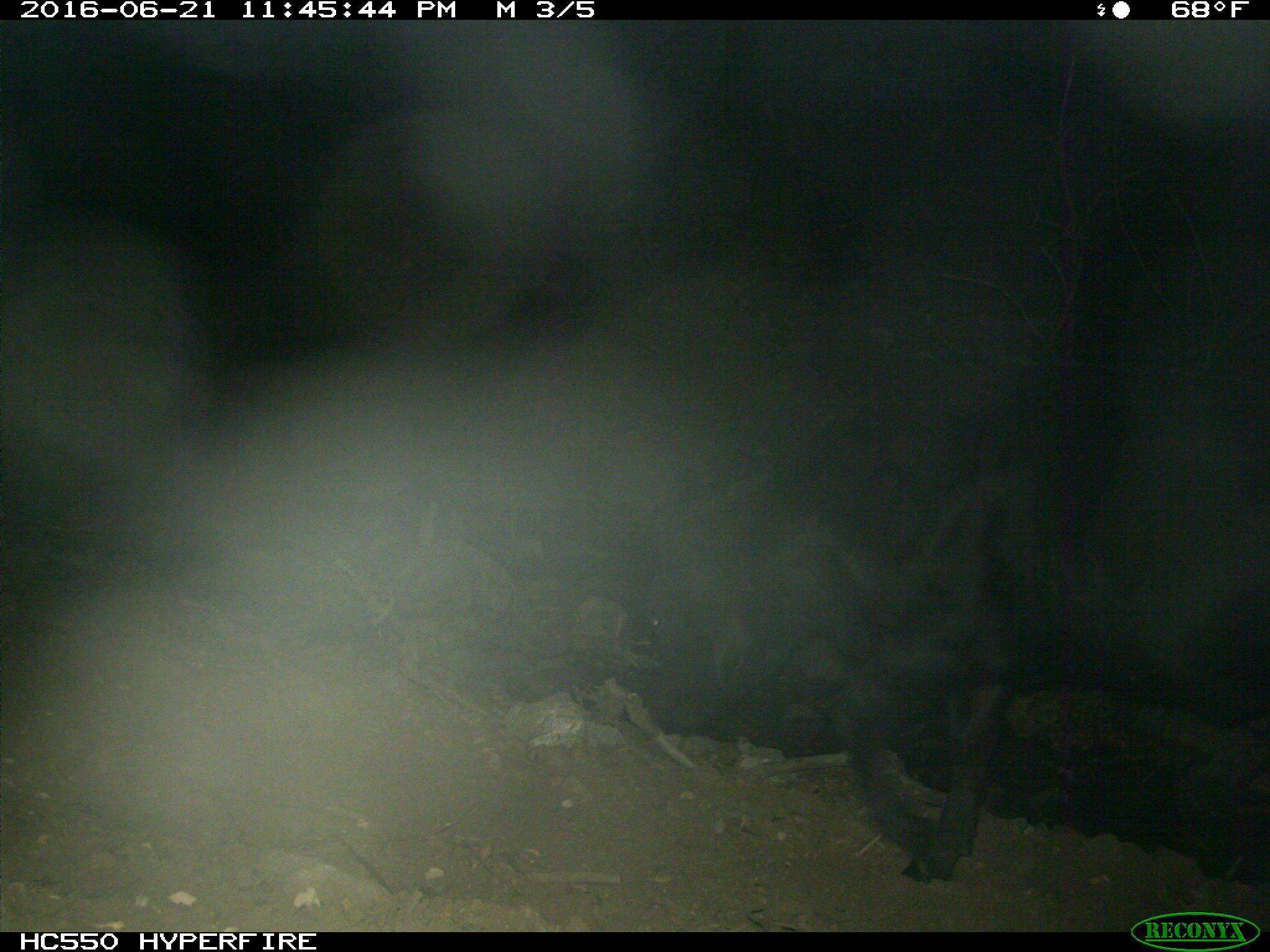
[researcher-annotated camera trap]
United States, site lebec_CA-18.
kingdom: Animalia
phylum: Chordata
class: Mammalia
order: Artiodactyla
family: Bovidae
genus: Bos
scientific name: Bos taurus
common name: domestic cow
Bos taurus (domestic cow).